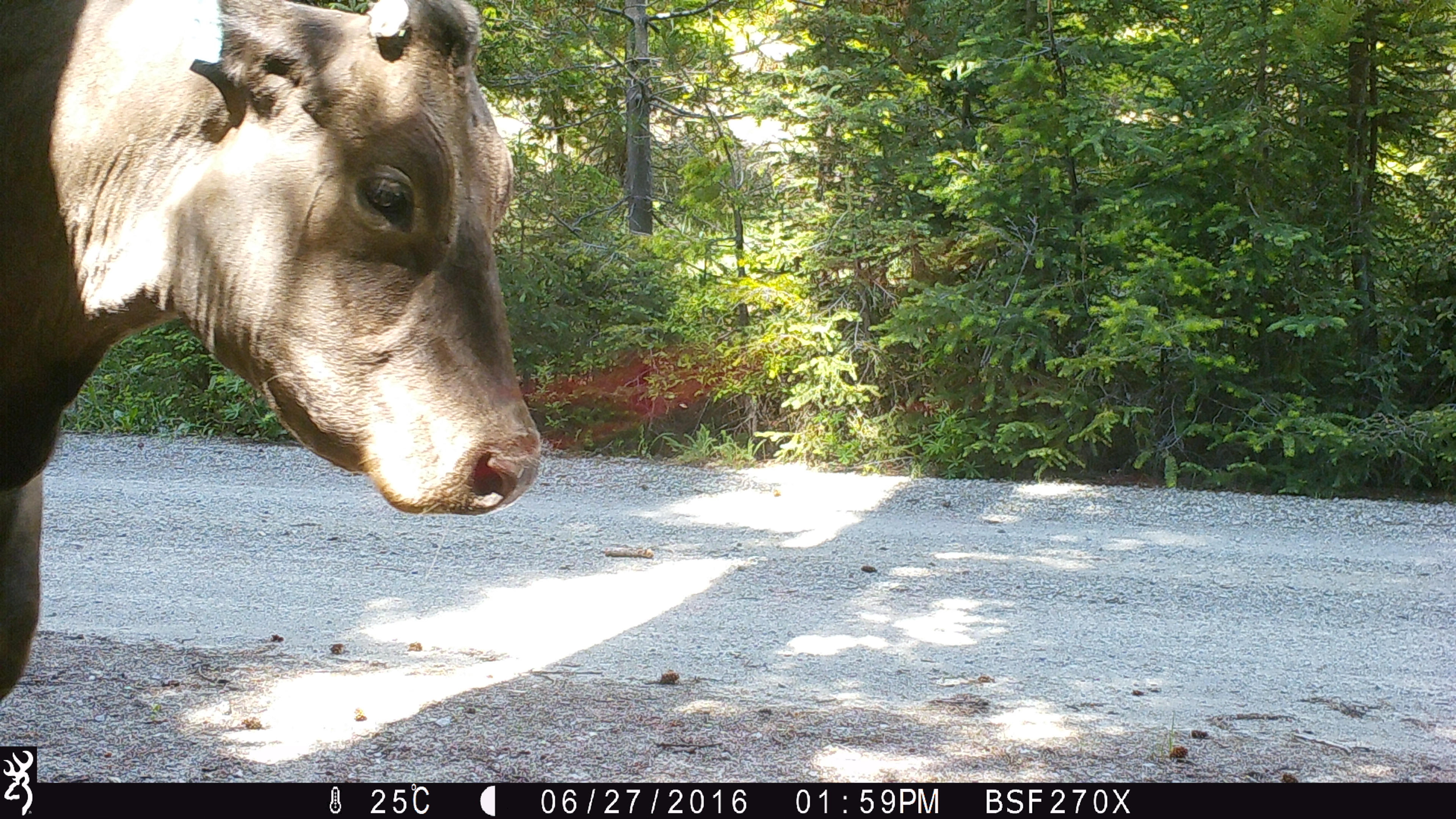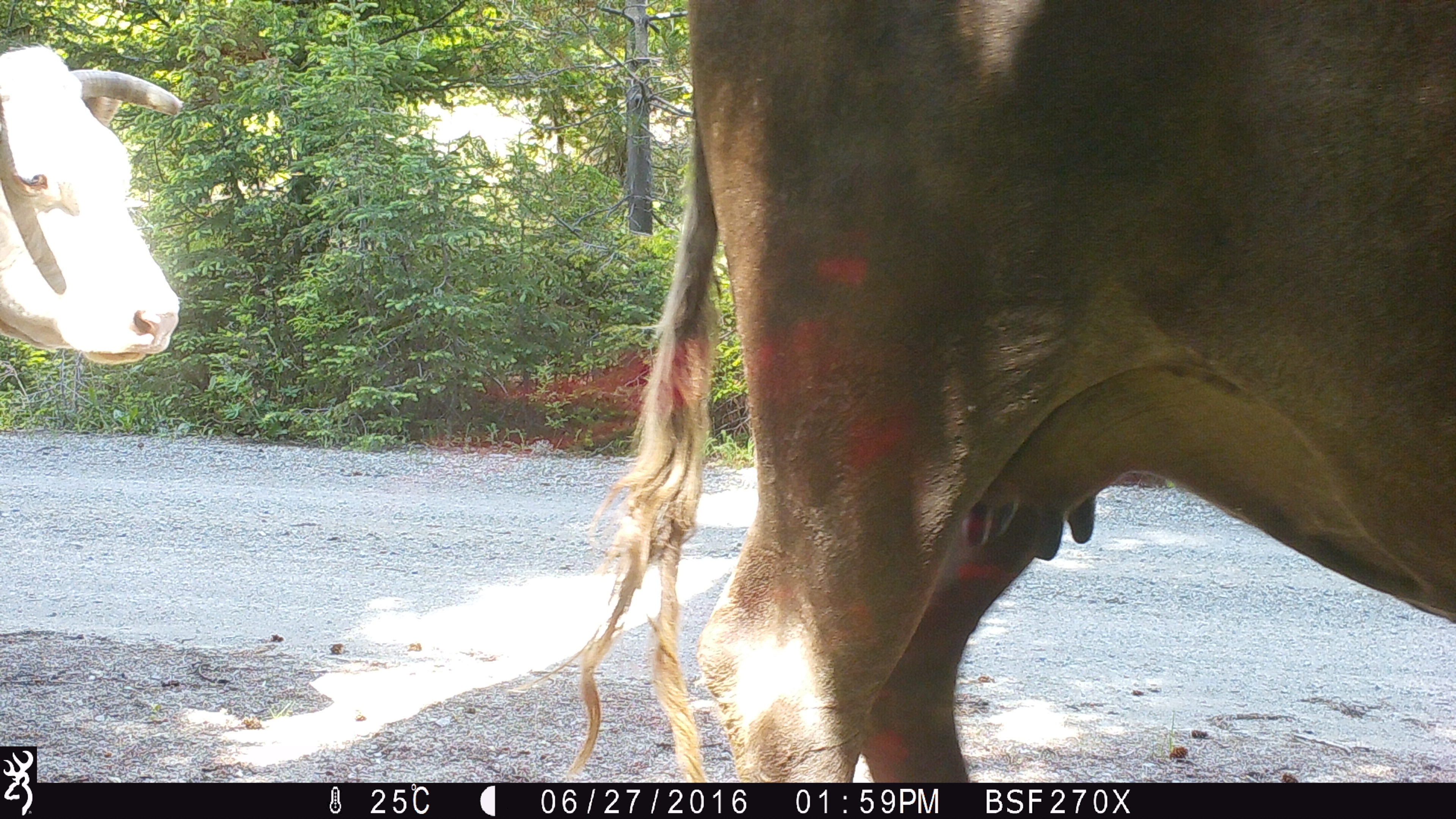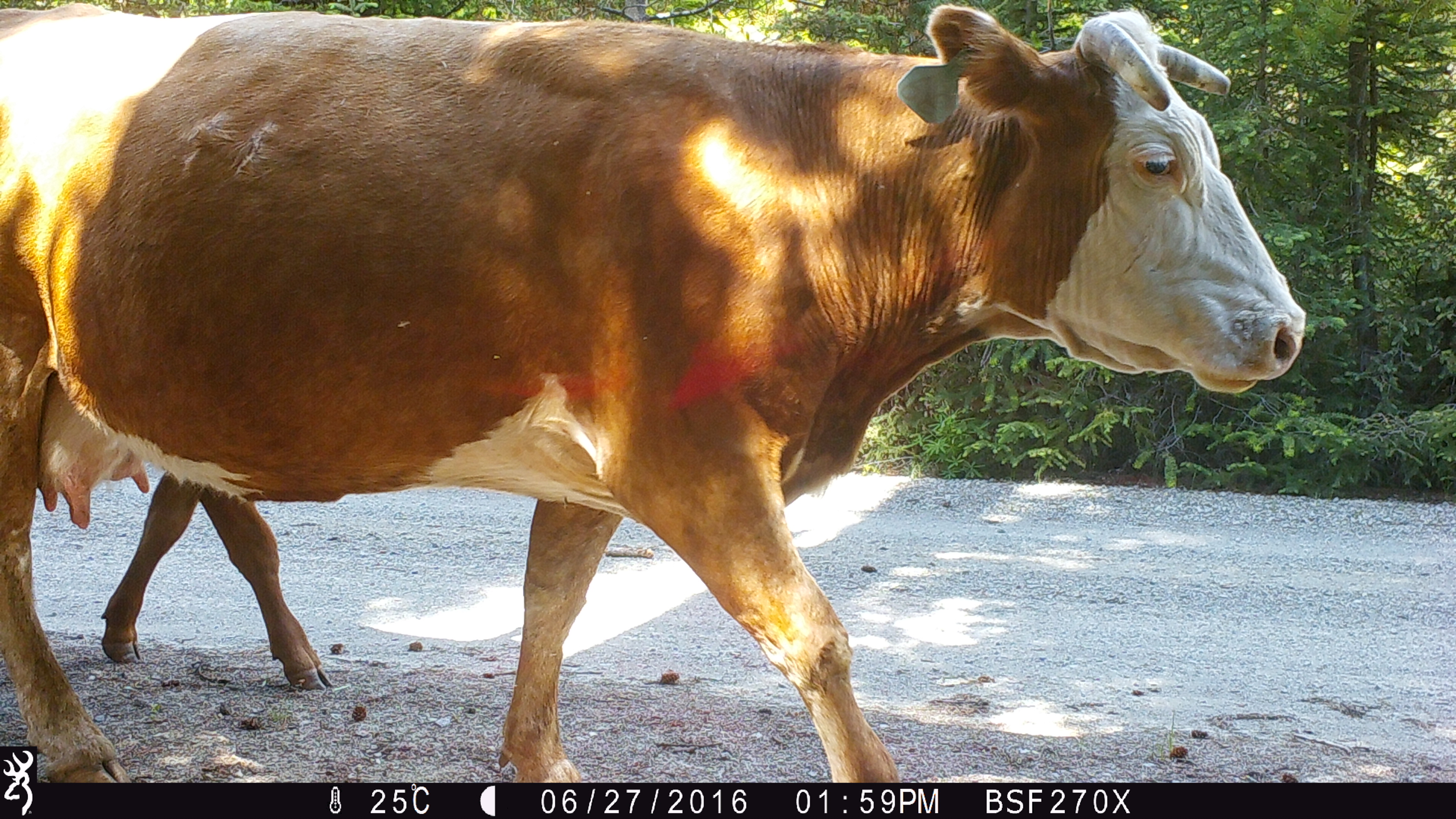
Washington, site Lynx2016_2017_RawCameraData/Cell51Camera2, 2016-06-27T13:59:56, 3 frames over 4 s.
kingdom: Animalia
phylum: Chordata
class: Mammalia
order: Artiodactyla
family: Bovidae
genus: Bos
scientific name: Bos taurus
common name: domestic cattle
Domestic cattle (Bos taurus). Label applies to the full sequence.